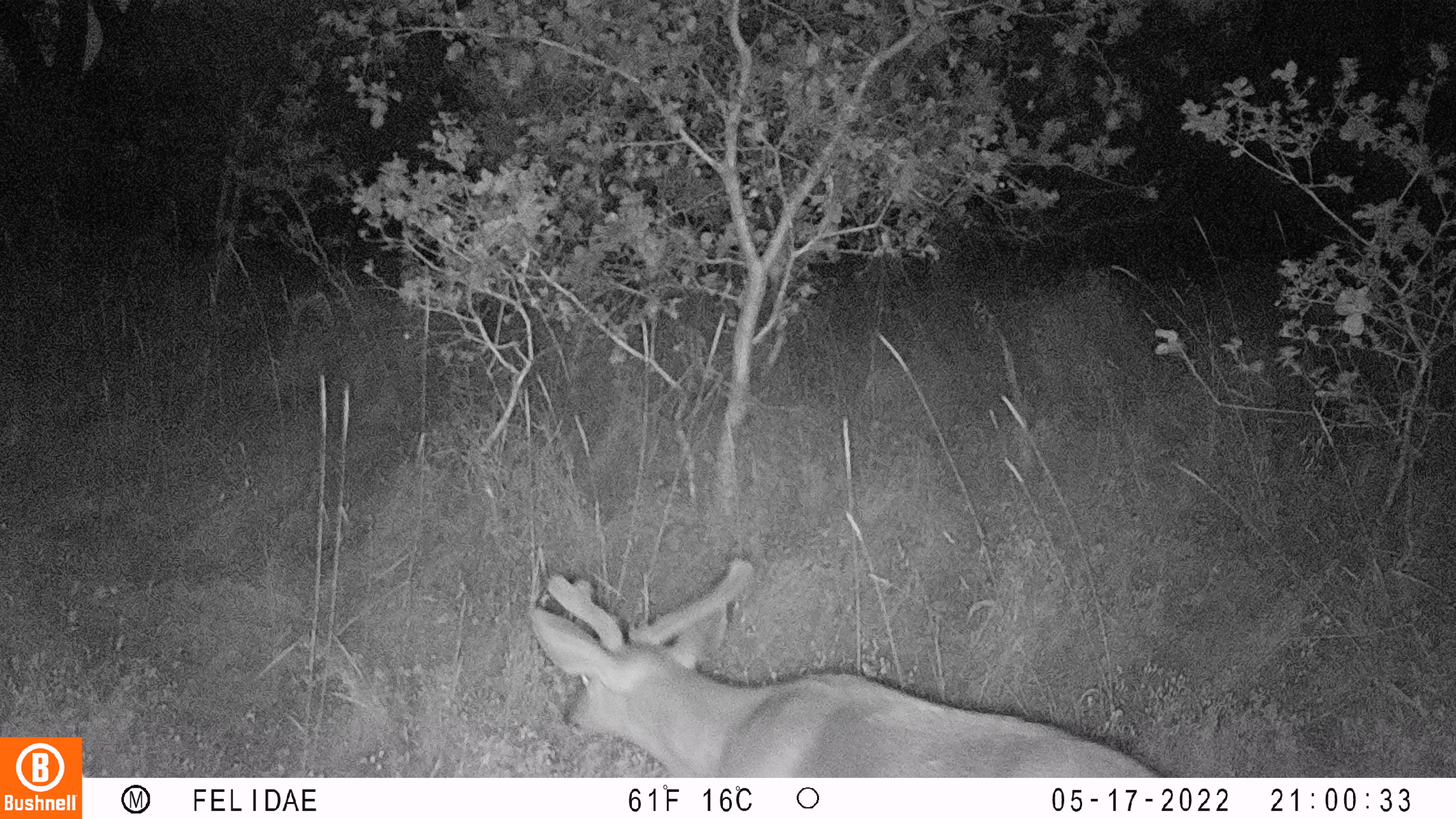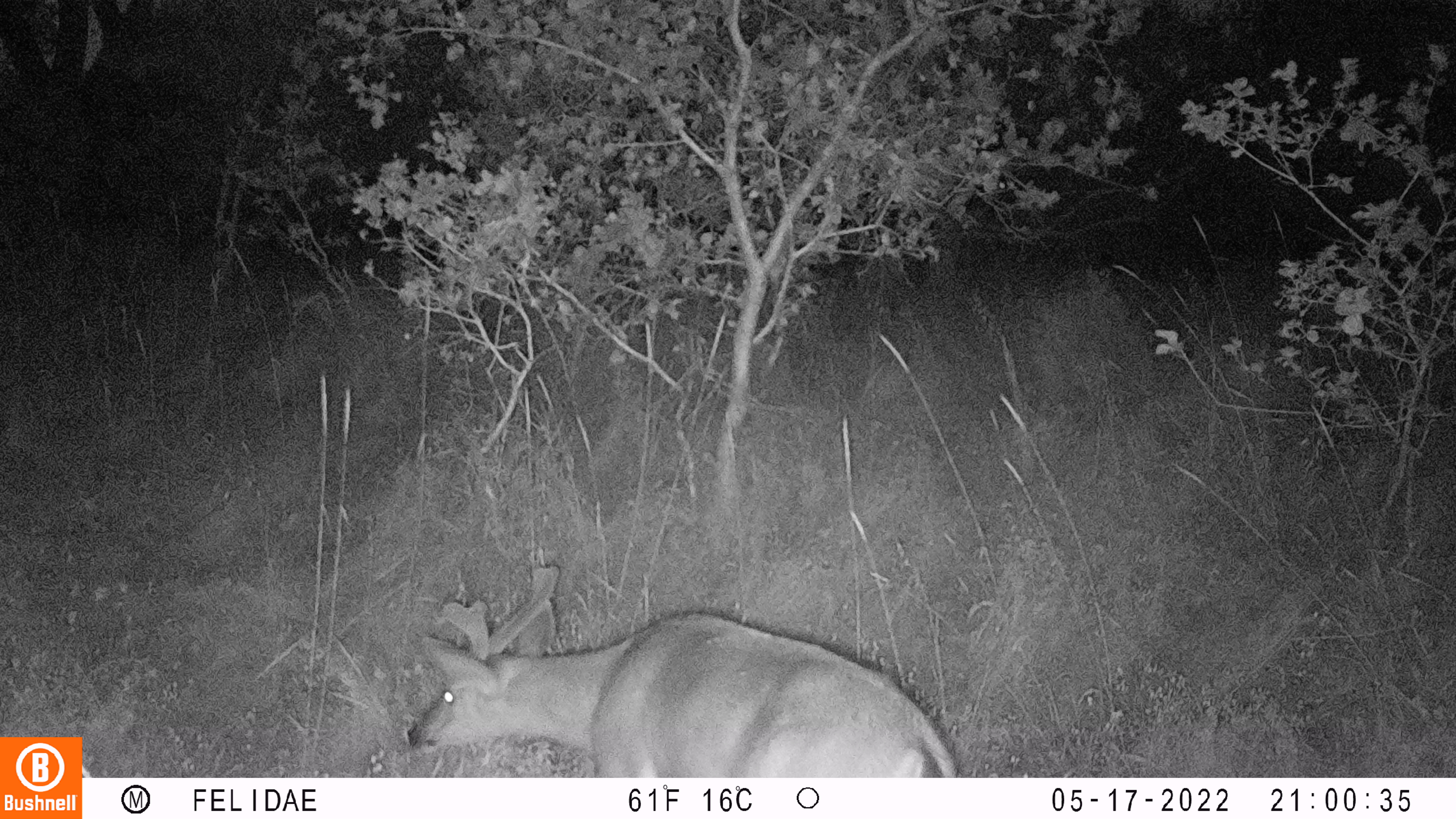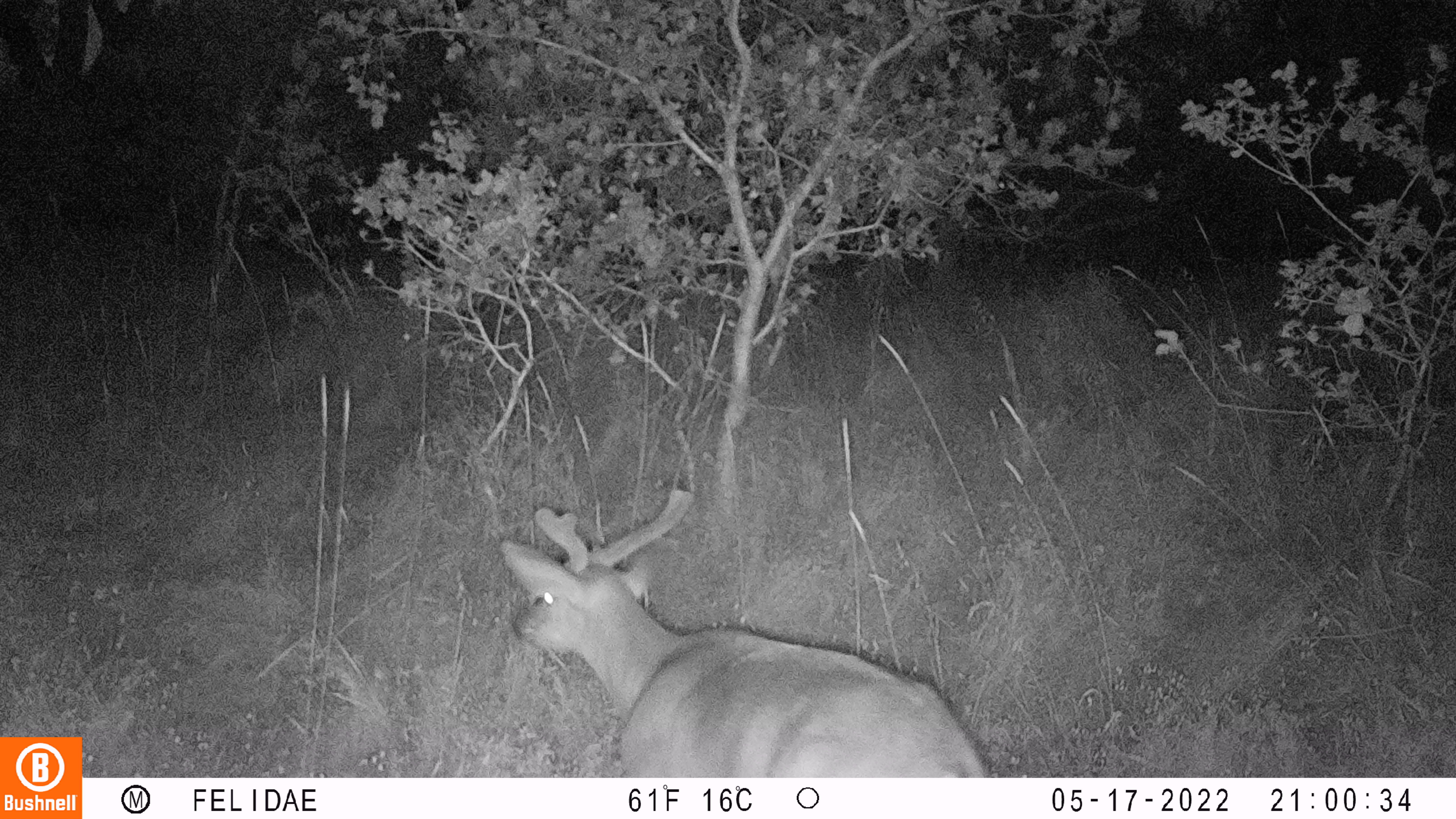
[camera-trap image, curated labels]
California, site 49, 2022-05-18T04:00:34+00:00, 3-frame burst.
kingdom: Animalia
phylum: Chordata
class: Mammalia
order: Artiodactyla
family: Cervidae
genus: Odocoileus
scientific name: Odocoileus hemionus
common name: mule deer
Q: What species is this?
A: Mule deer (Odocoileus hemionus).